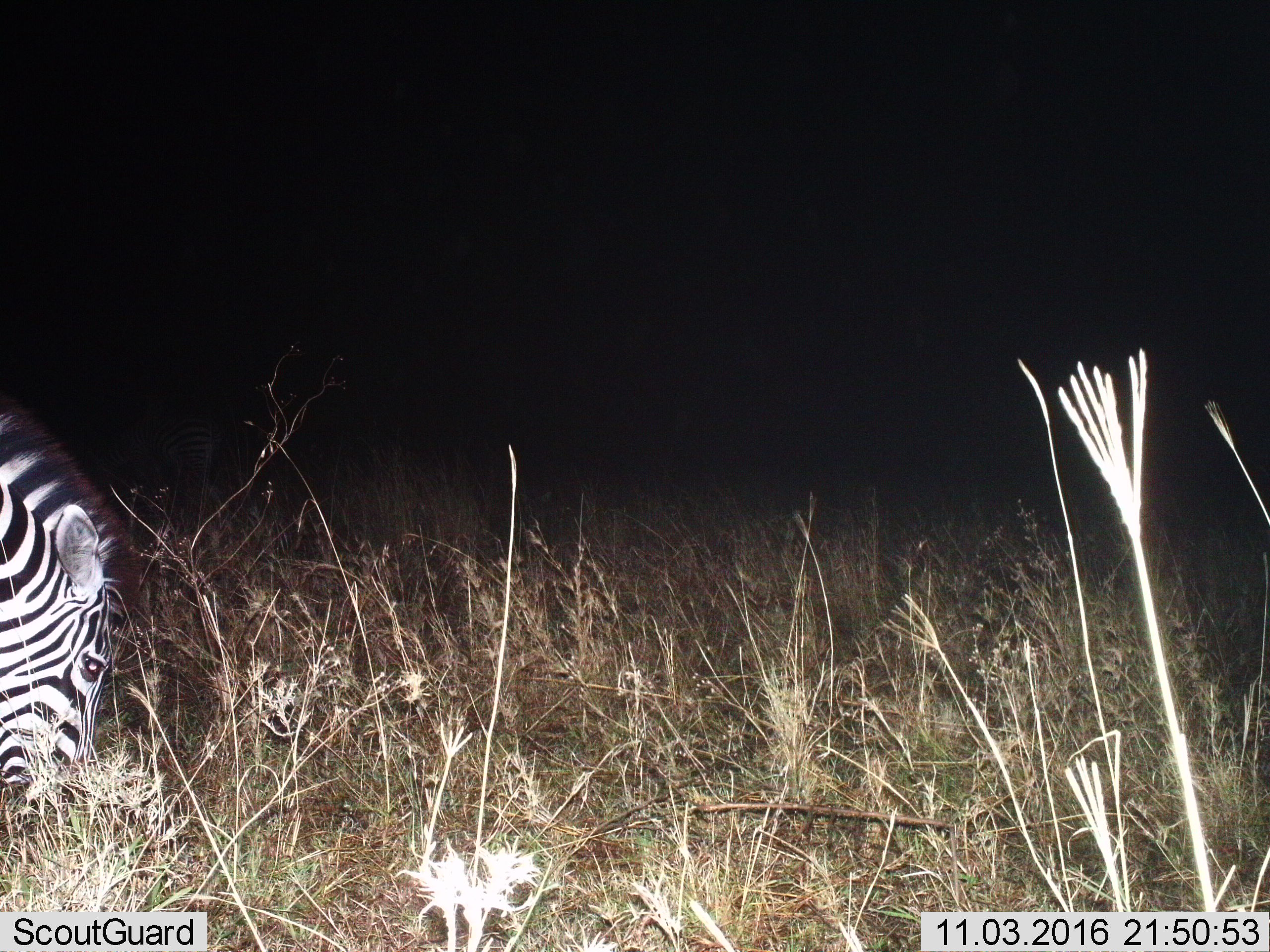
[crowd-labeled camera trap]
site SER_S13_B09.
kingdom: Animalia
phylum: Chordata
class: Mammalia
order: Perissodactyla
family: Equidae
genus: Equus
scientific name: Equus quagga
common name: plains zebra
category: zebraplains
Zebraplains (plains zebra) (Equus quagga), count 1. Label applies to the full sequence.